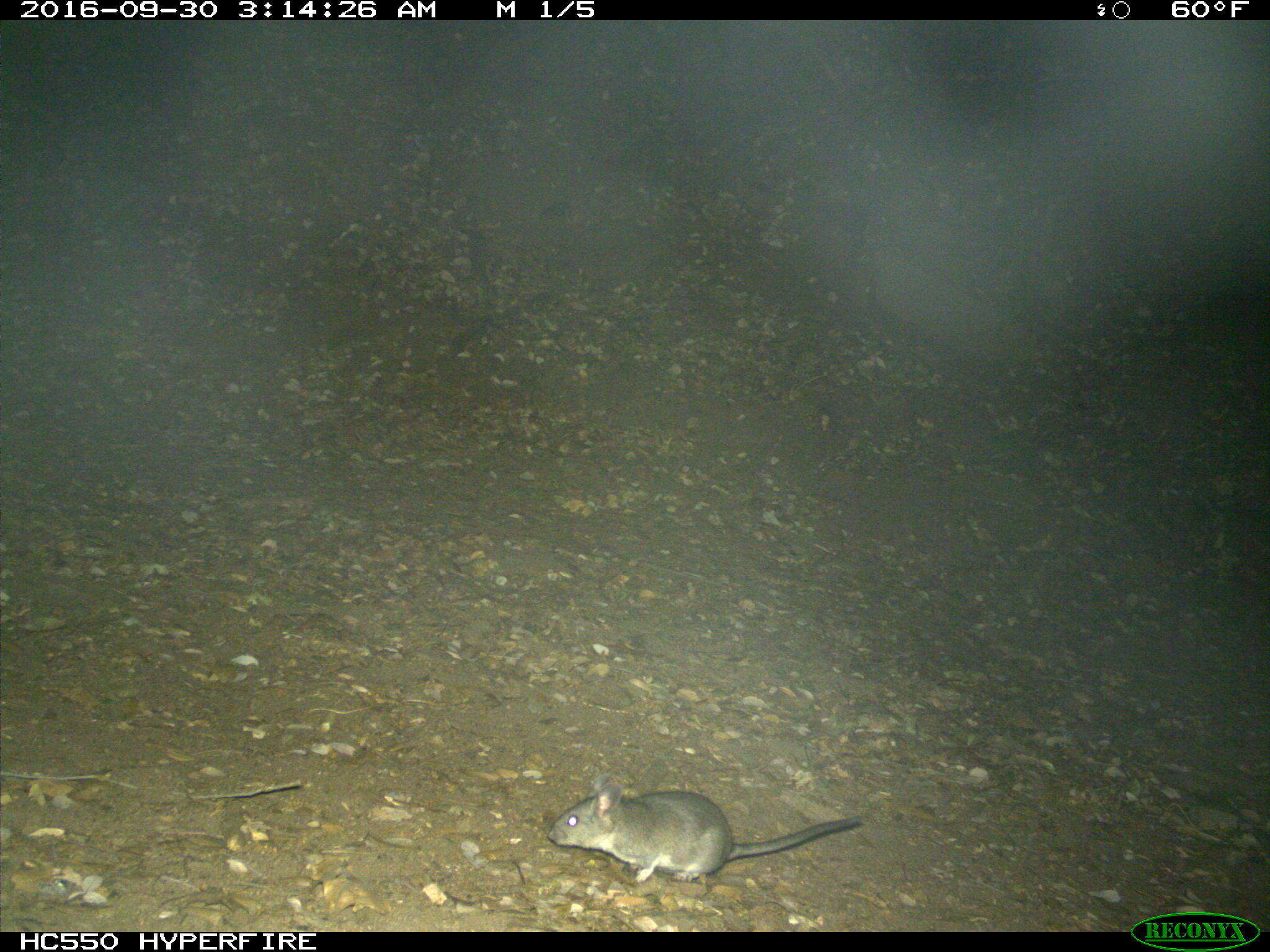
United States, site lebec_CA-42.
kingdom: Animalia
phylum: Chordata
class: Mammalia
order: Rodentia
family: Cricetidae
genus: Neotoma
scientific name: Neotoma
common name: pack rat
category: unidentified pack rat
Unidentified pack rat (pack rat) (Neotoma).